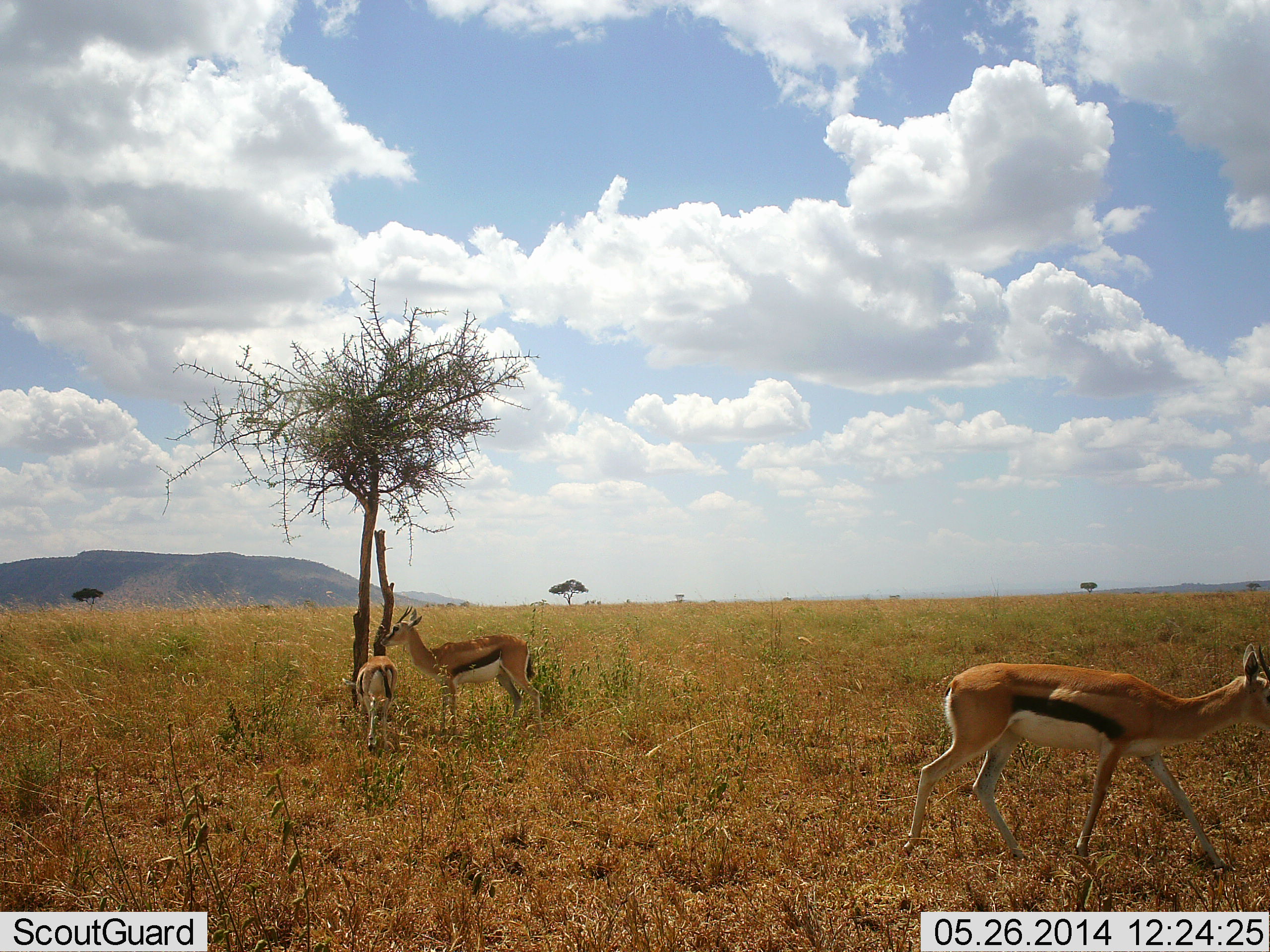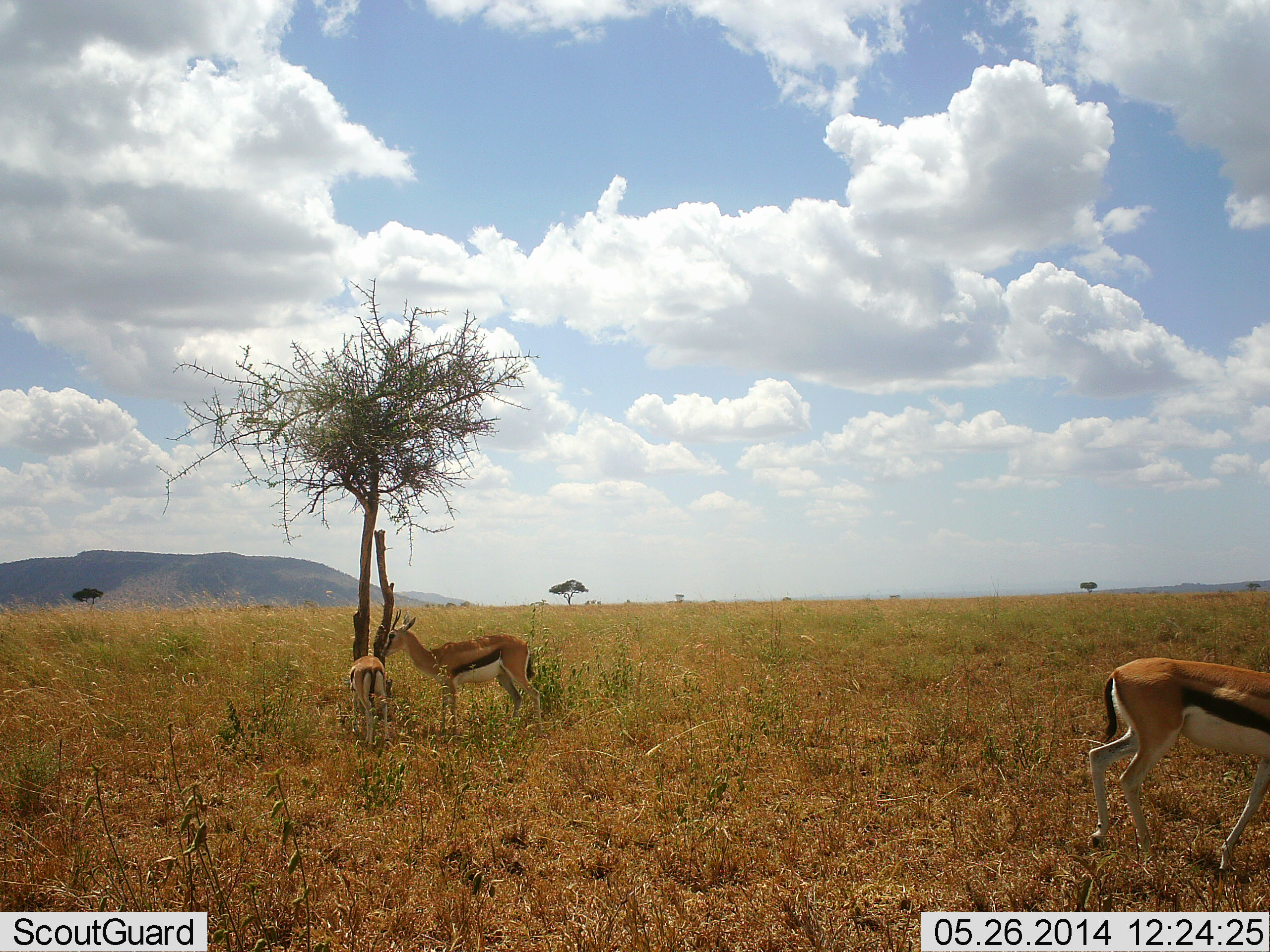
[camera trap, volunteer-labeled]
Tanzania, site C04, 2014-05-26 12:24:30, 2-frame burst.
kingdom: Animalia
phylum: Chordata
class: Mammalia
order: Artiodactyla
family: Bovidae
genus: Eudorcas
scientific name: Eudorcas thomsonii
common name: thomson's gazelle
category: gazellethomsons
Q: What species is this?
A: Gazellethomsons (thomson's gazelle) (Eudorcas thomsonii).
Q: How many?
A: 3.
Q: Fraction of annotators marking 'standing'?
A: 80%.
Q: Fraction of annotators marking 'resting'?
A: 10%.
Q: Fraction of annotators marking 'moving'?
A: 70%.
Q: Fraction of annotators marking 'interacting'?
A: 10%.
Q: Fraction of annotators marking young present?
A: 50%.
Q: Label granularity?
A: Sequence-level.